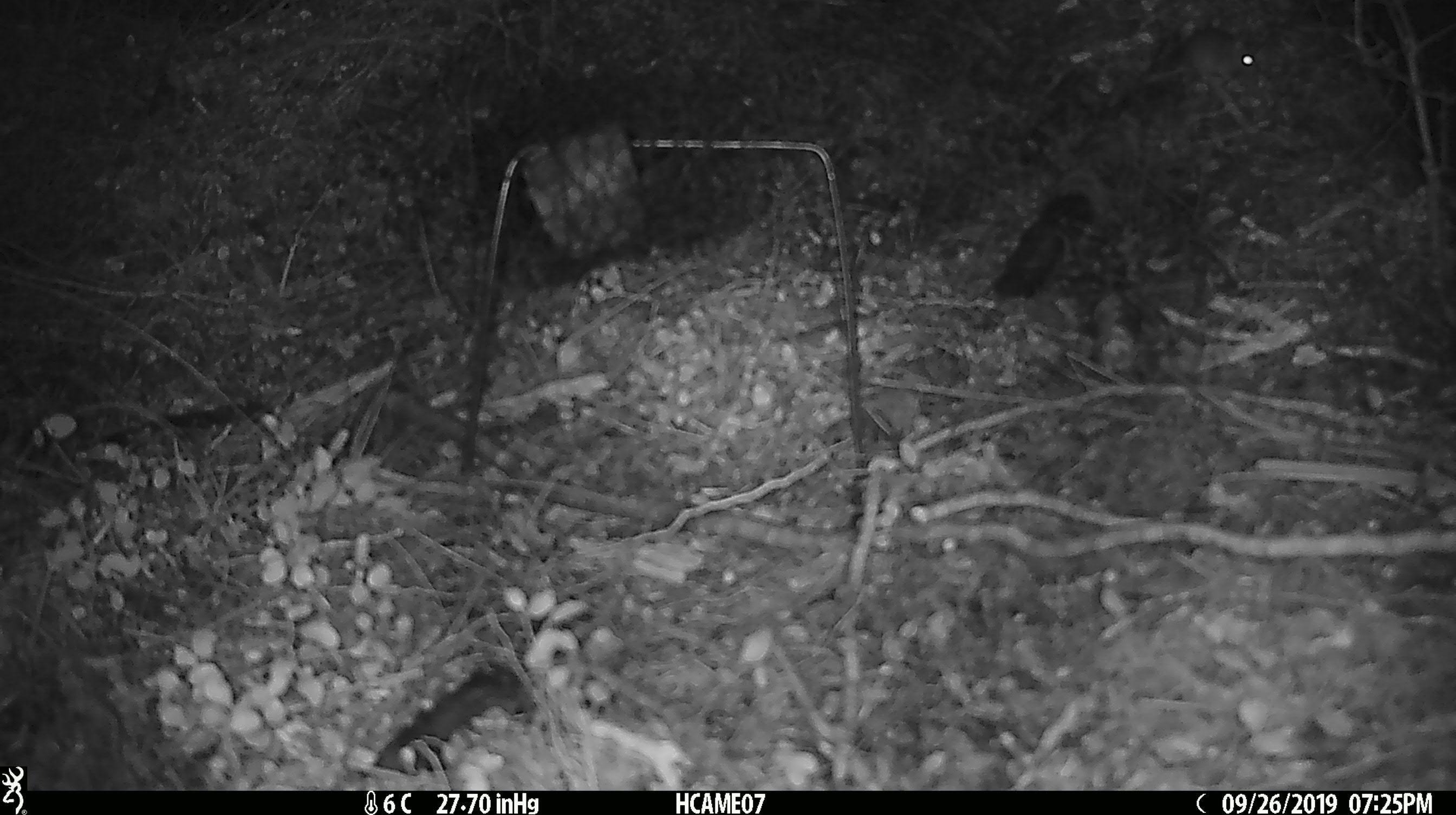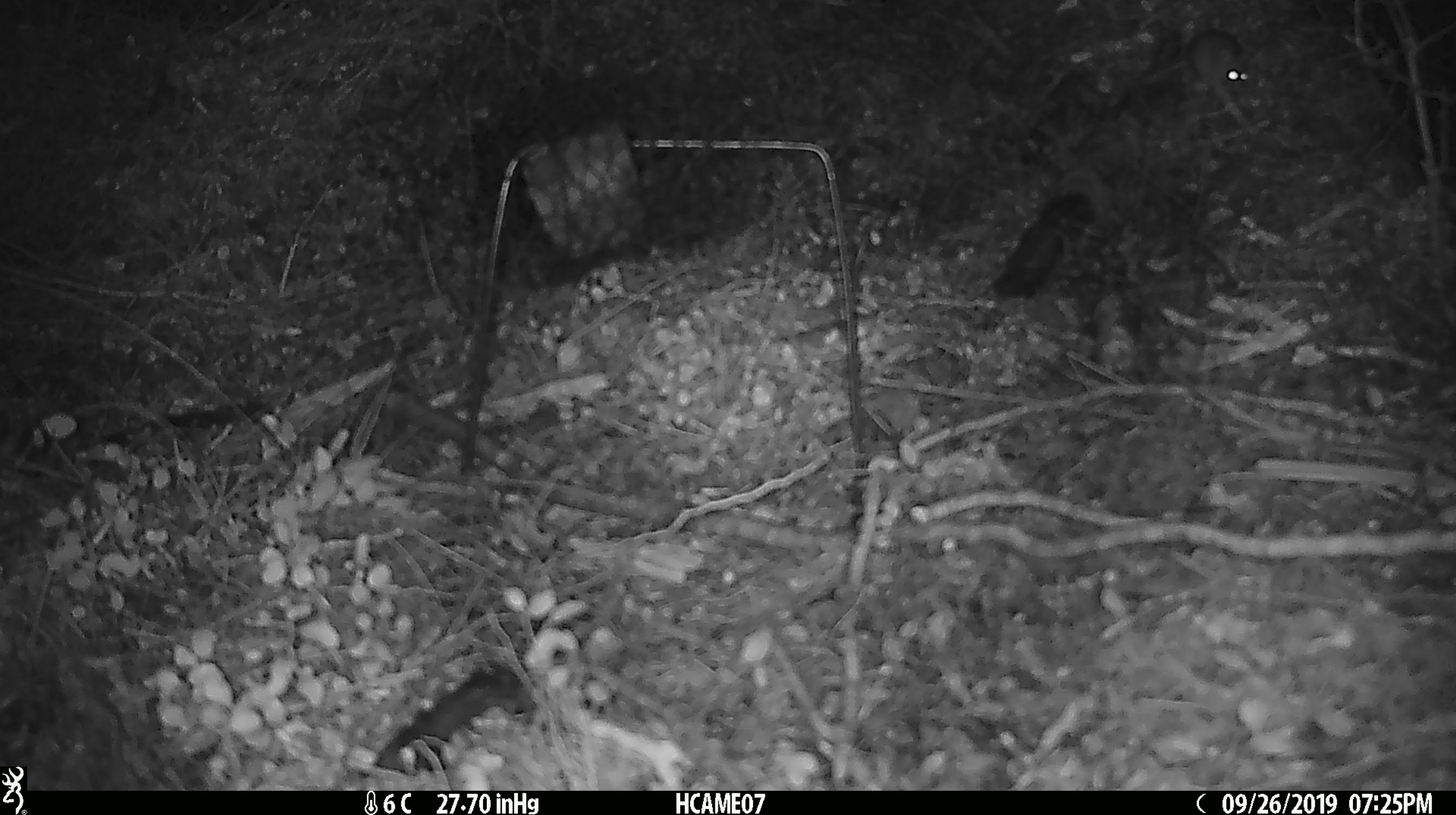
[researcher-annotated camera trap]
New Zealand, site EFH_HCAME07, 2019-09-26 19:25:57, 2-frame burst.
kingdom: Animalia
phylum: Chordata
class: Mammalia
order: Rodentia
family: Muridae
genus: Mus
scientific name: Mus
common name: mouse